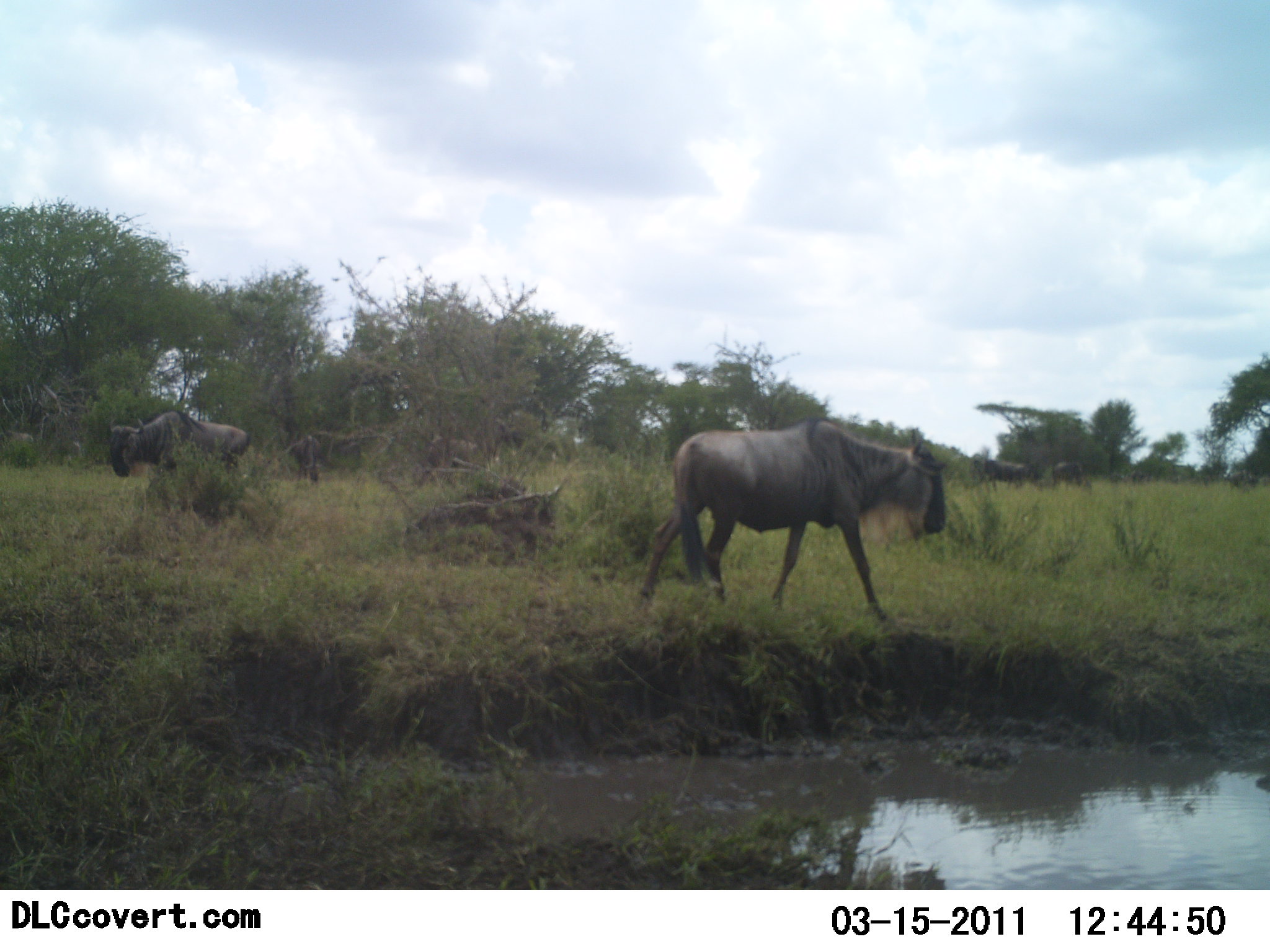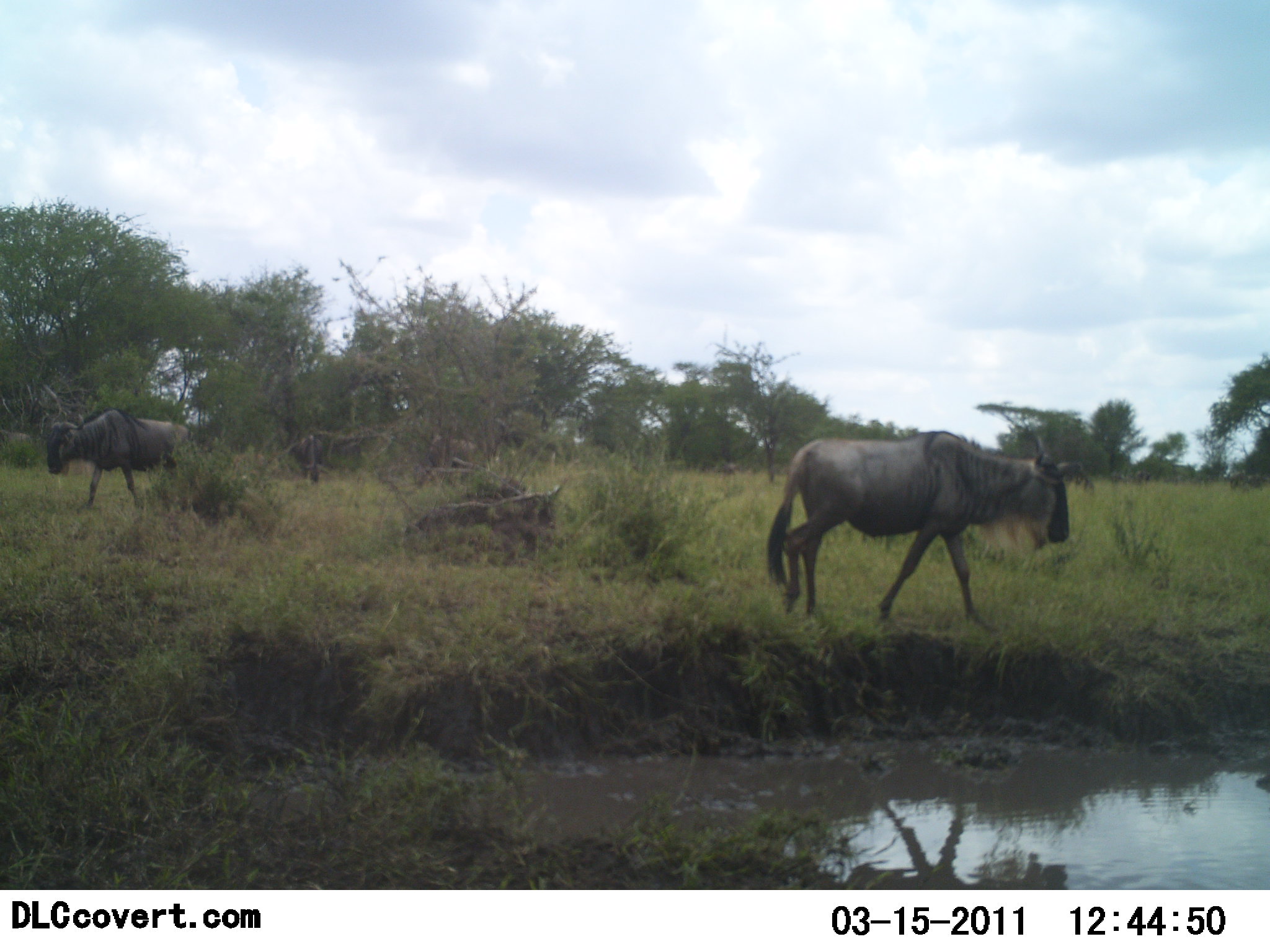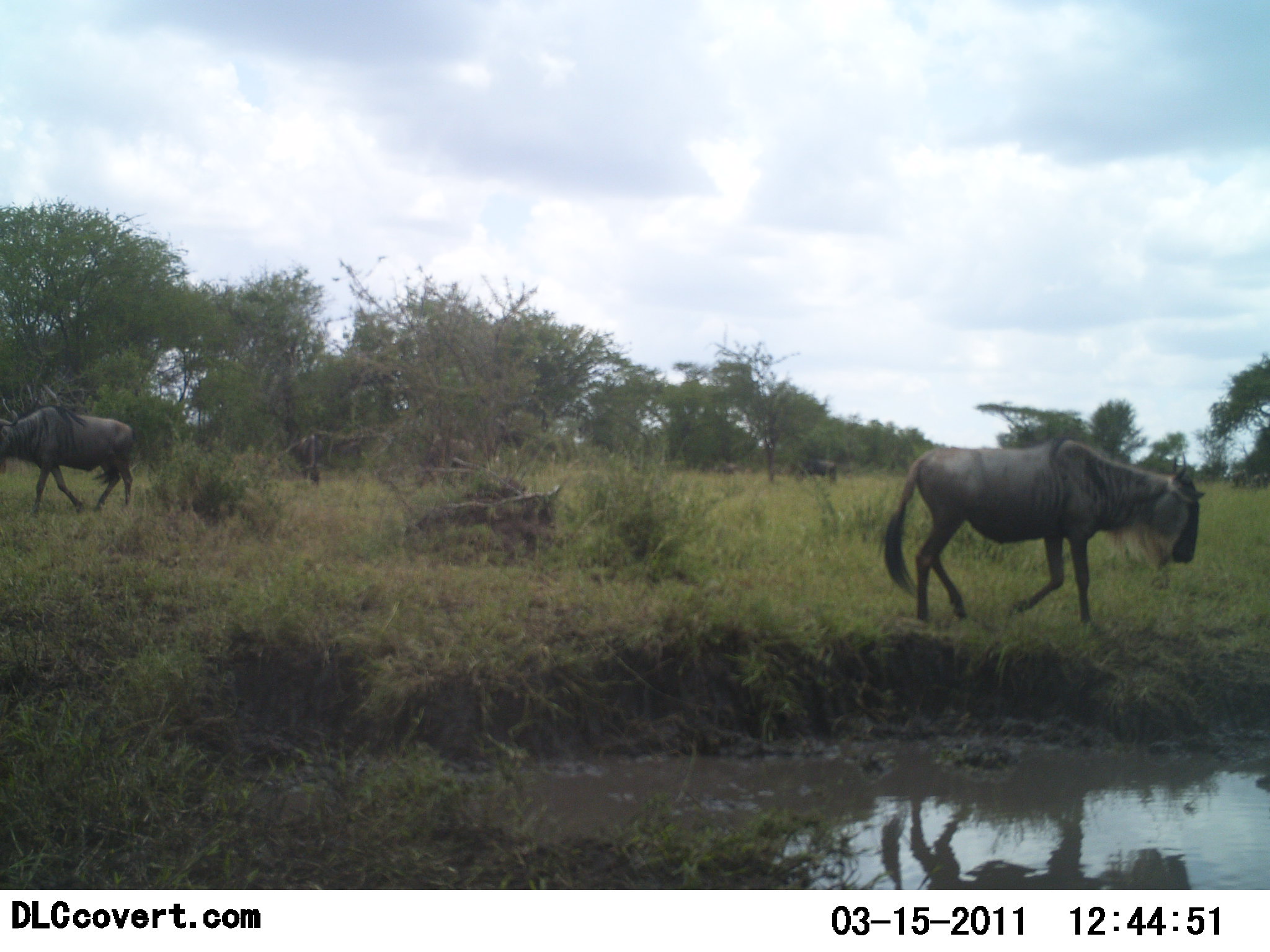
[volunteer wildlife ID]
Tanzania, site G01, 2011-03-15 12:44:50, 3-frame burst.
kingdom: Animalia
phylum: Chordata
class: Mammalia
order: Artiodactyla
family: Bovidae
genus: Connochaetes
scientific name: Connochaetes taurinus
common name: blue wildebeest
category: wildebeest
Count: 3.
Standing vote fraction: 20%.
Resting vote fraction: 0%.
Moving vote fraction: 100%.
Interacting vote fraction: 0%.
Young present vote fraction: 0%.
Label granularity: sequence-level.